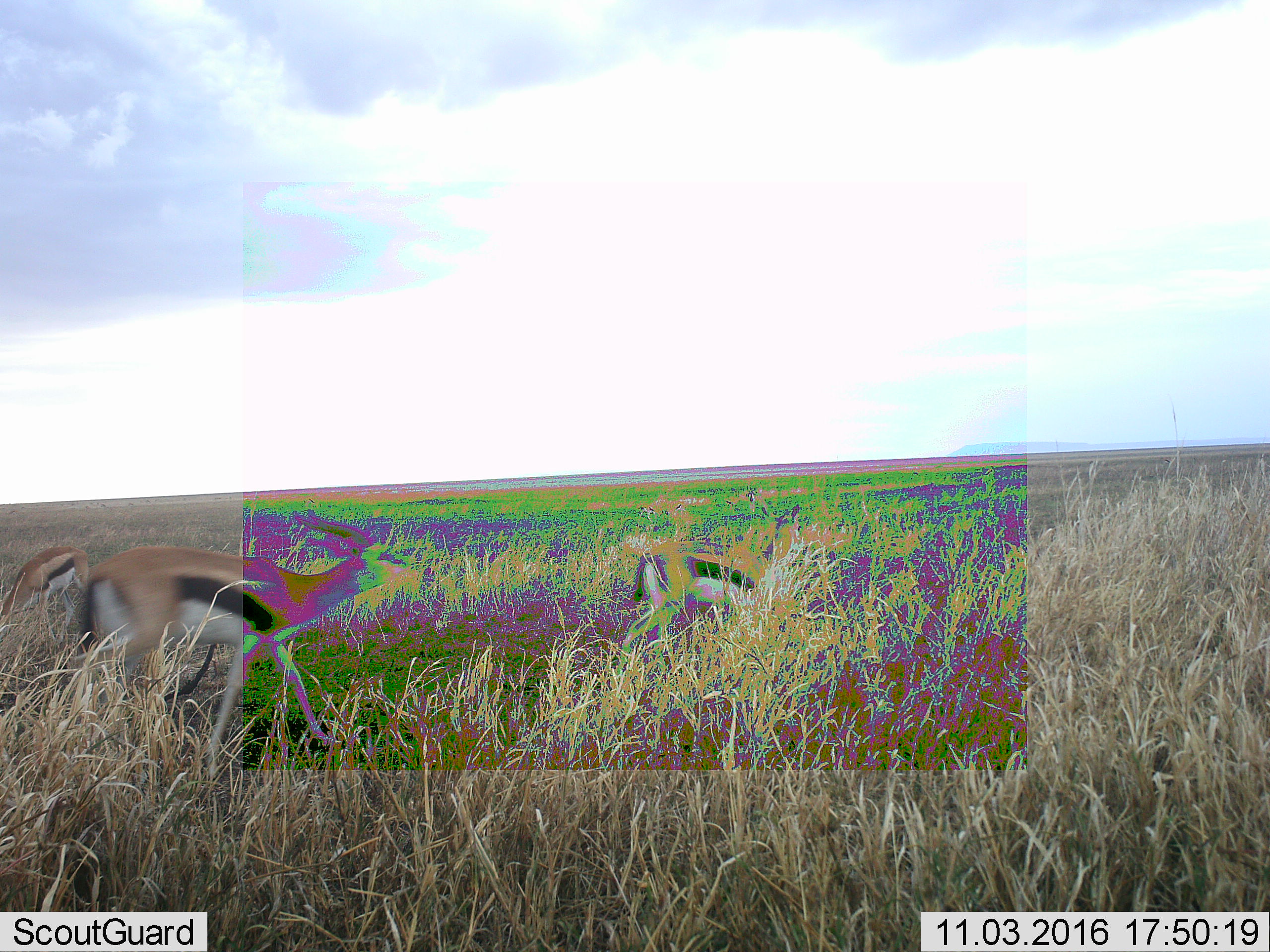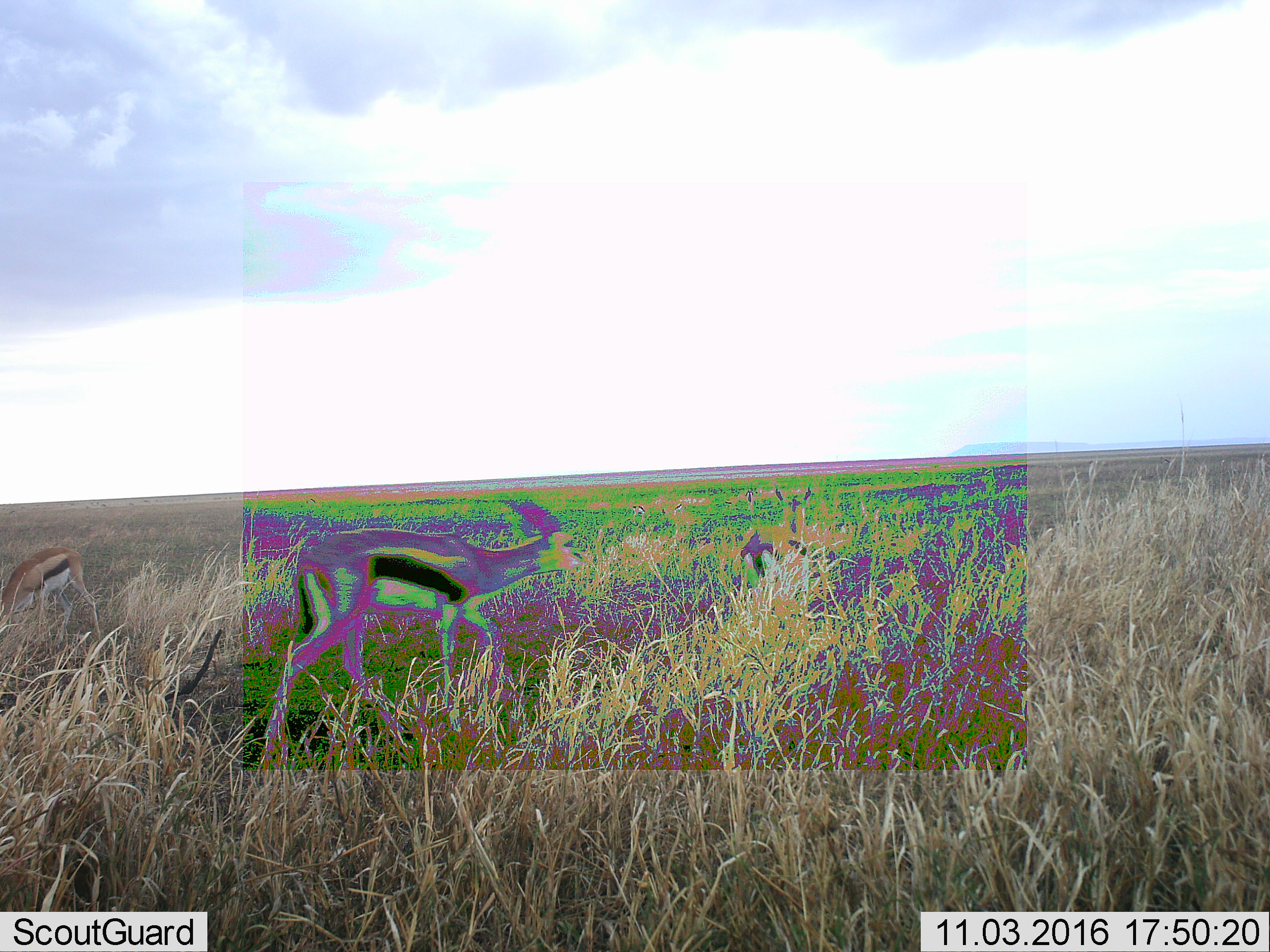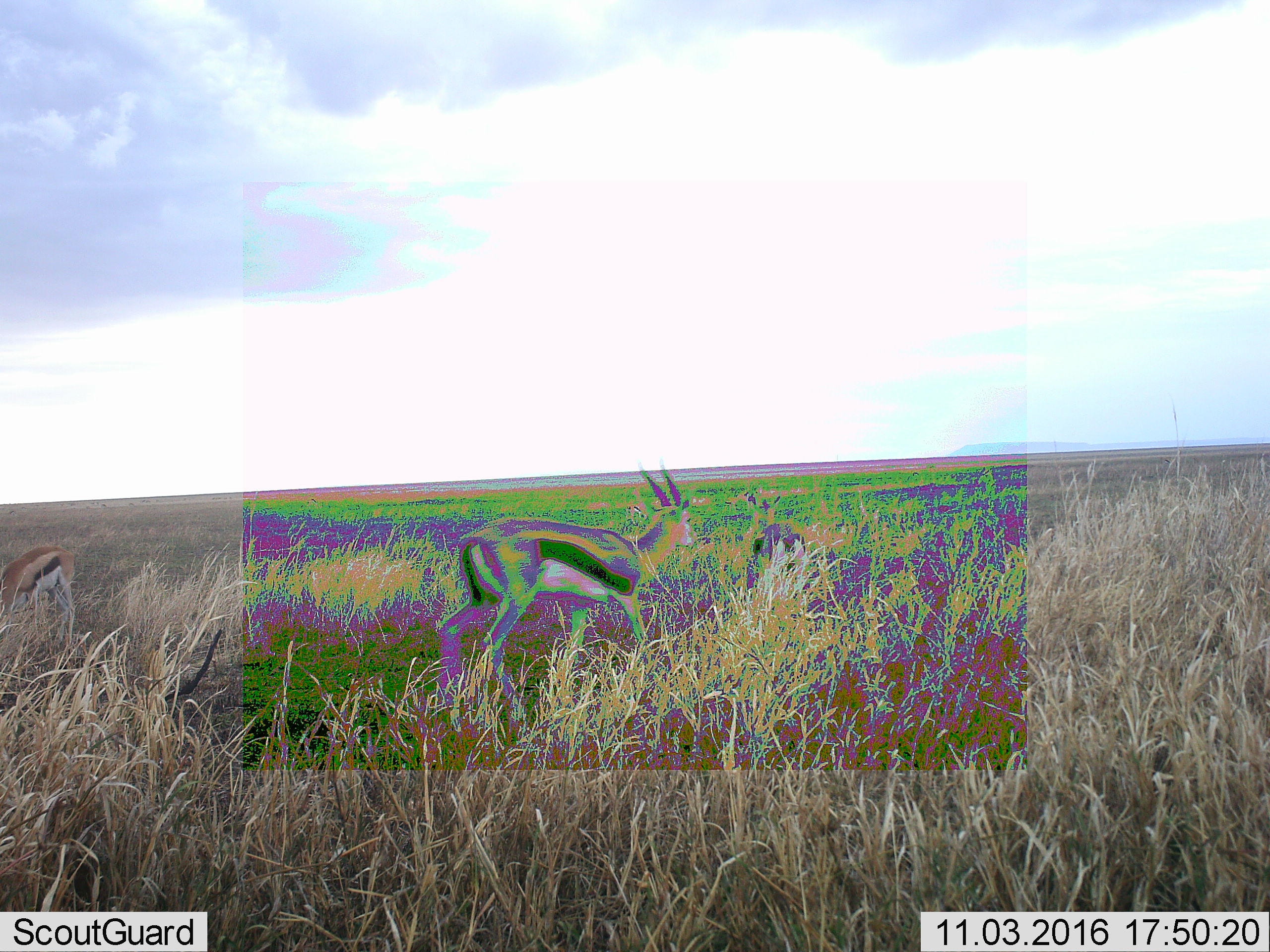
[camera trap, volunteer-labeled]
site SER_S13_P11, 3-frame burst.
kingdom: Animalia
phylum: Chordata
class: Mammalia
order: Artiodactyla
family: Bovidae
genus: Eudorcas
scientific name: Eudorcas thomsonii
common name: thomson's gazelle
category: gazellethomsons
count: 3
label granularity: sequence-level